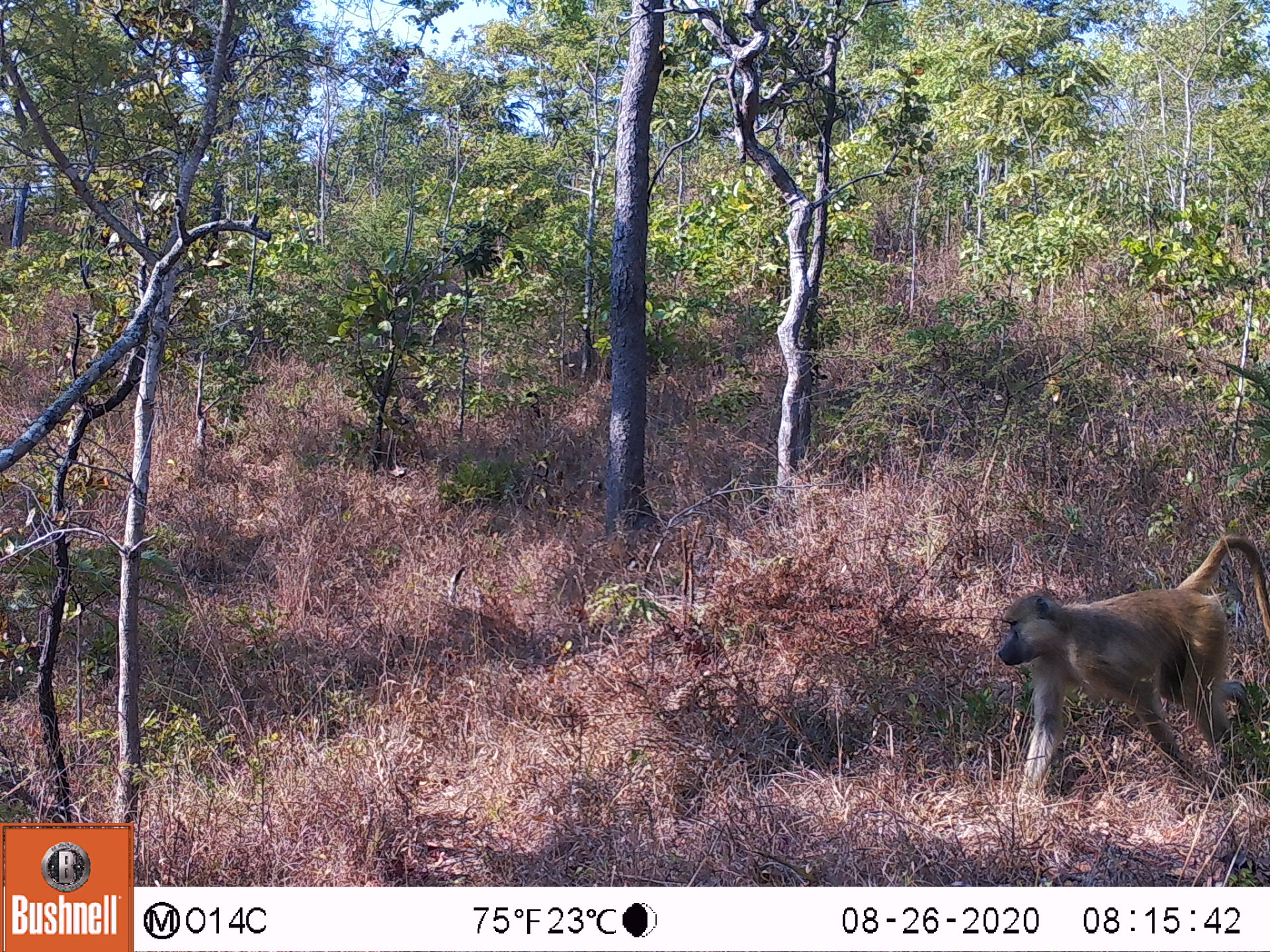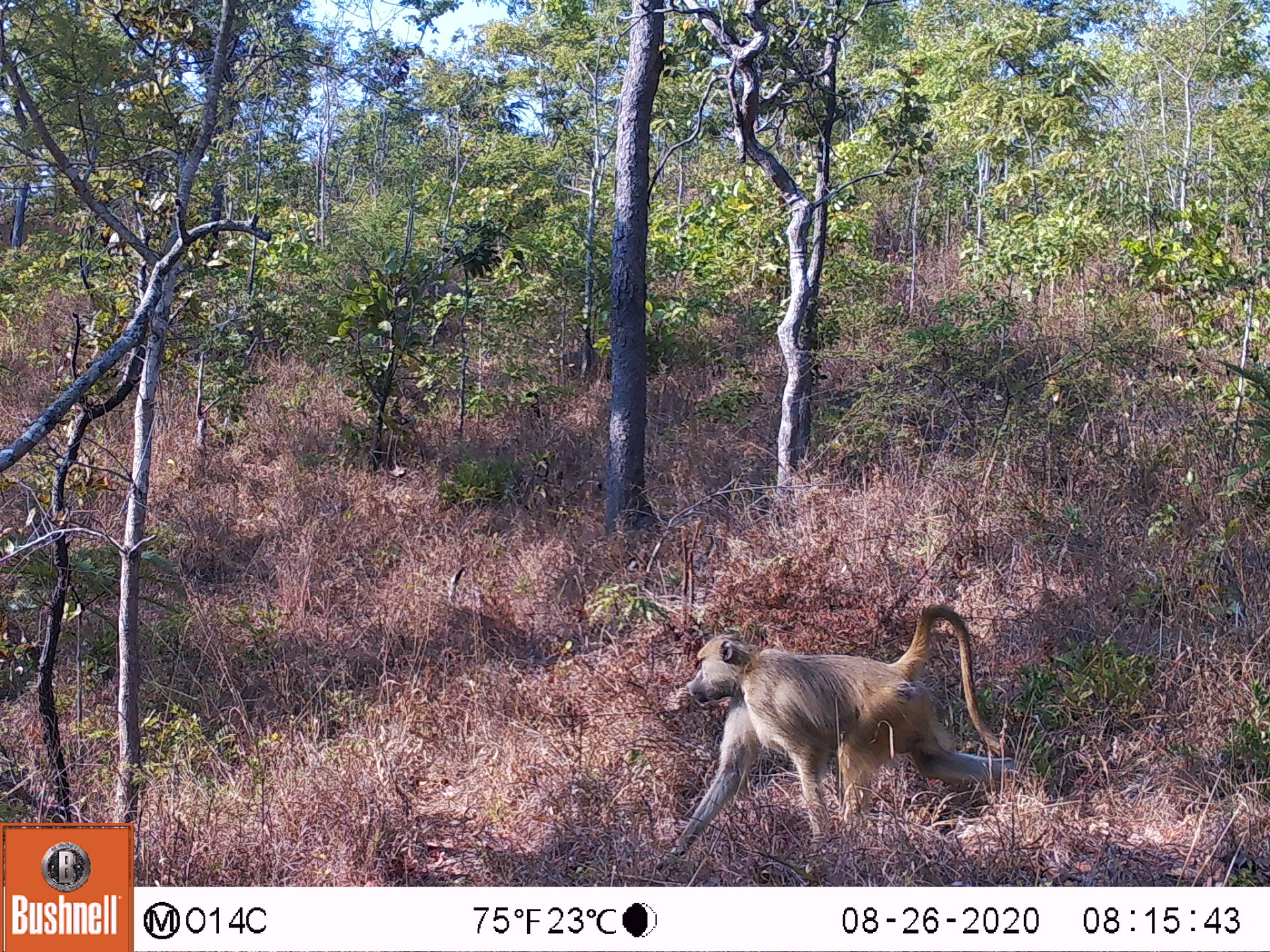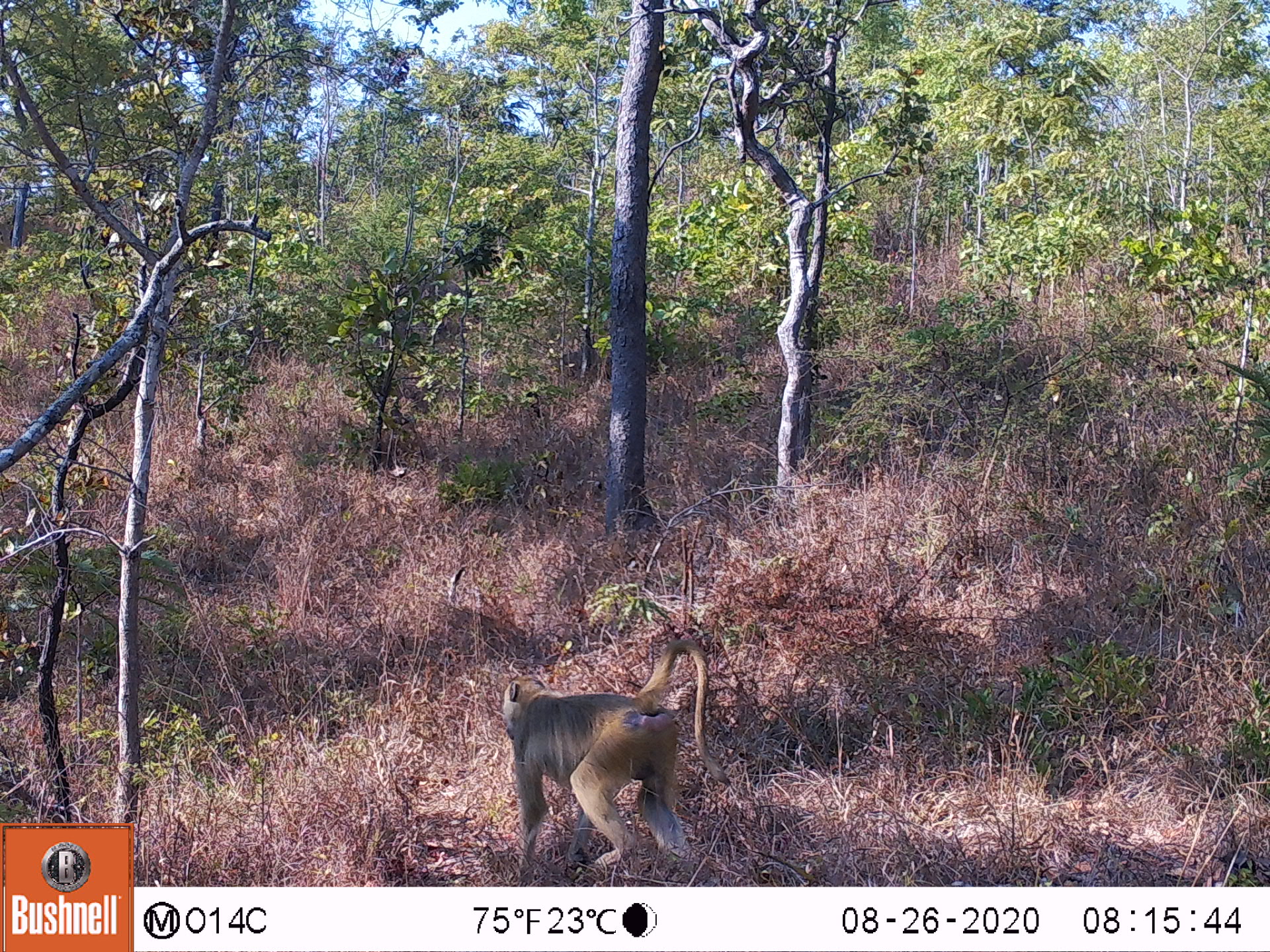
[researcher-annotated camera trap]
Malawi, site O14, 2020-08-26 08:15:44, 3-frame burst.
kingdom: Animalia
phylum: Chordata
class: Mammalia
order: Primates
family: Cercopithecidae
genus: Papio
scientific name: Papio cynocephalus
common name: yellow baboon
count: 1